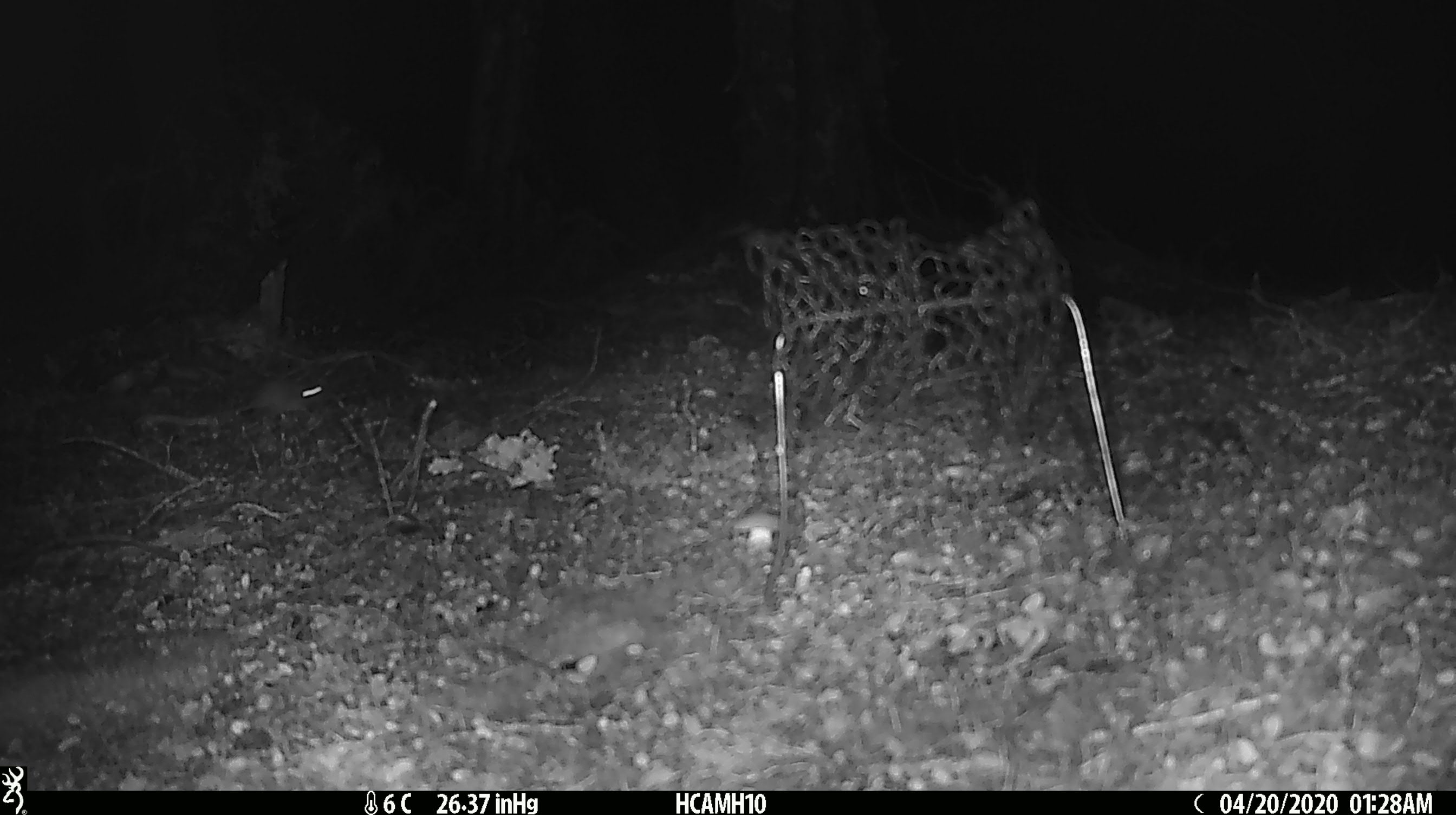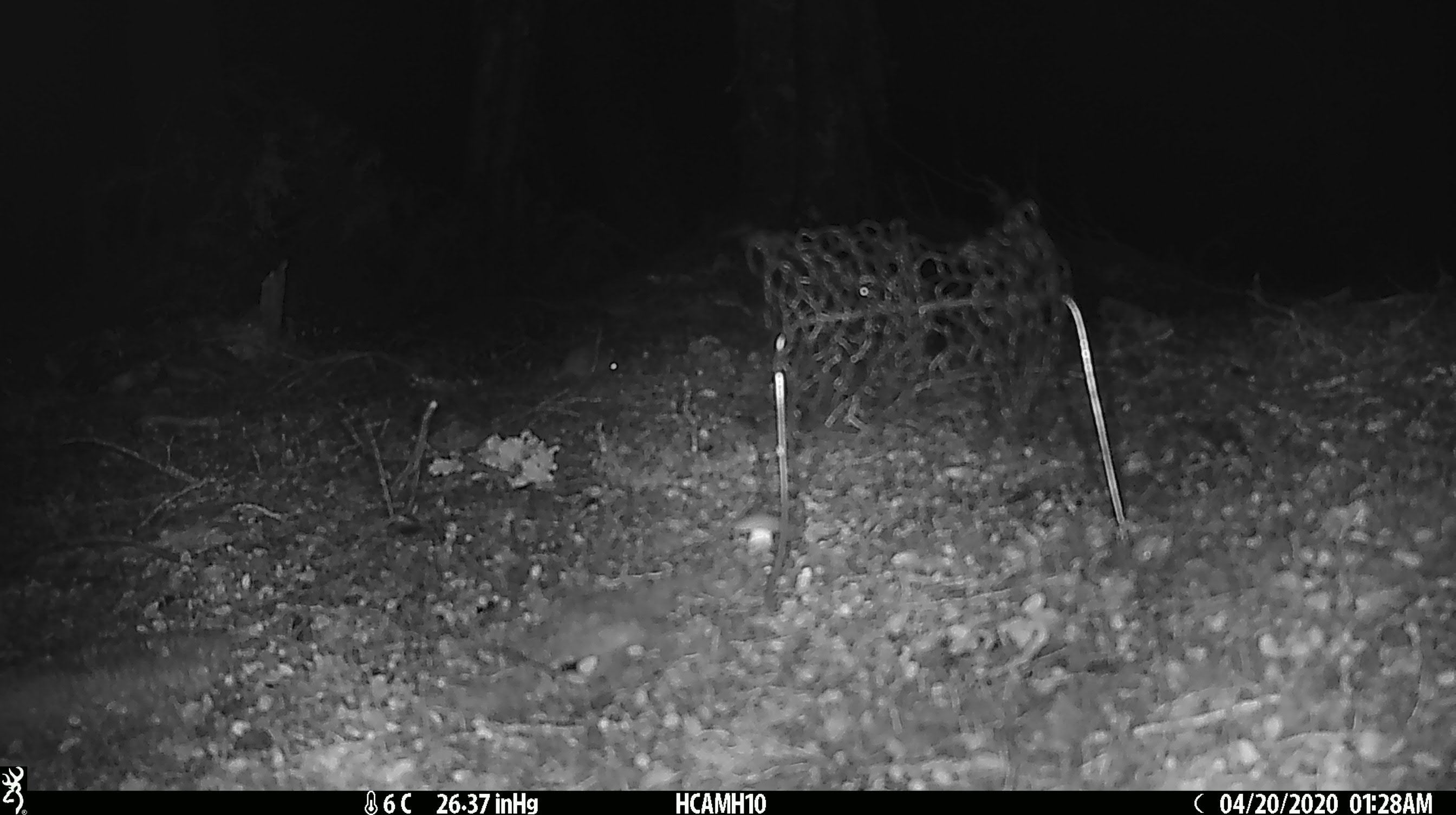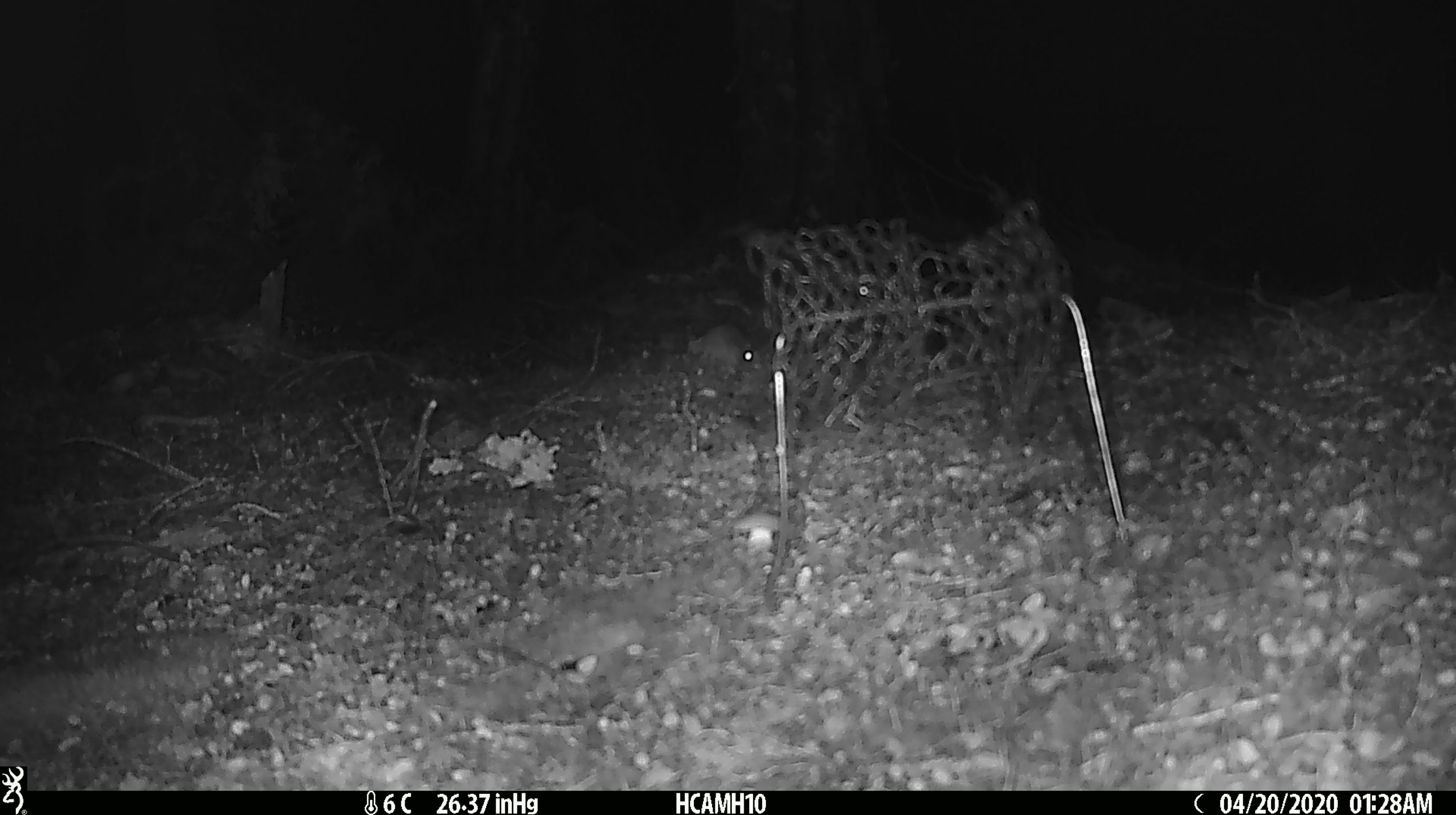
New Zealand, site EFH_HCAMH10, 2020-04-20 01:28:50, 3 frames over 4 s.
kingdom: Animalia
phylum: Chordata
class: Mammalia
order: Rodentia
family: Muridae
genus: Mus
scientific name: Mus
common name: mouse